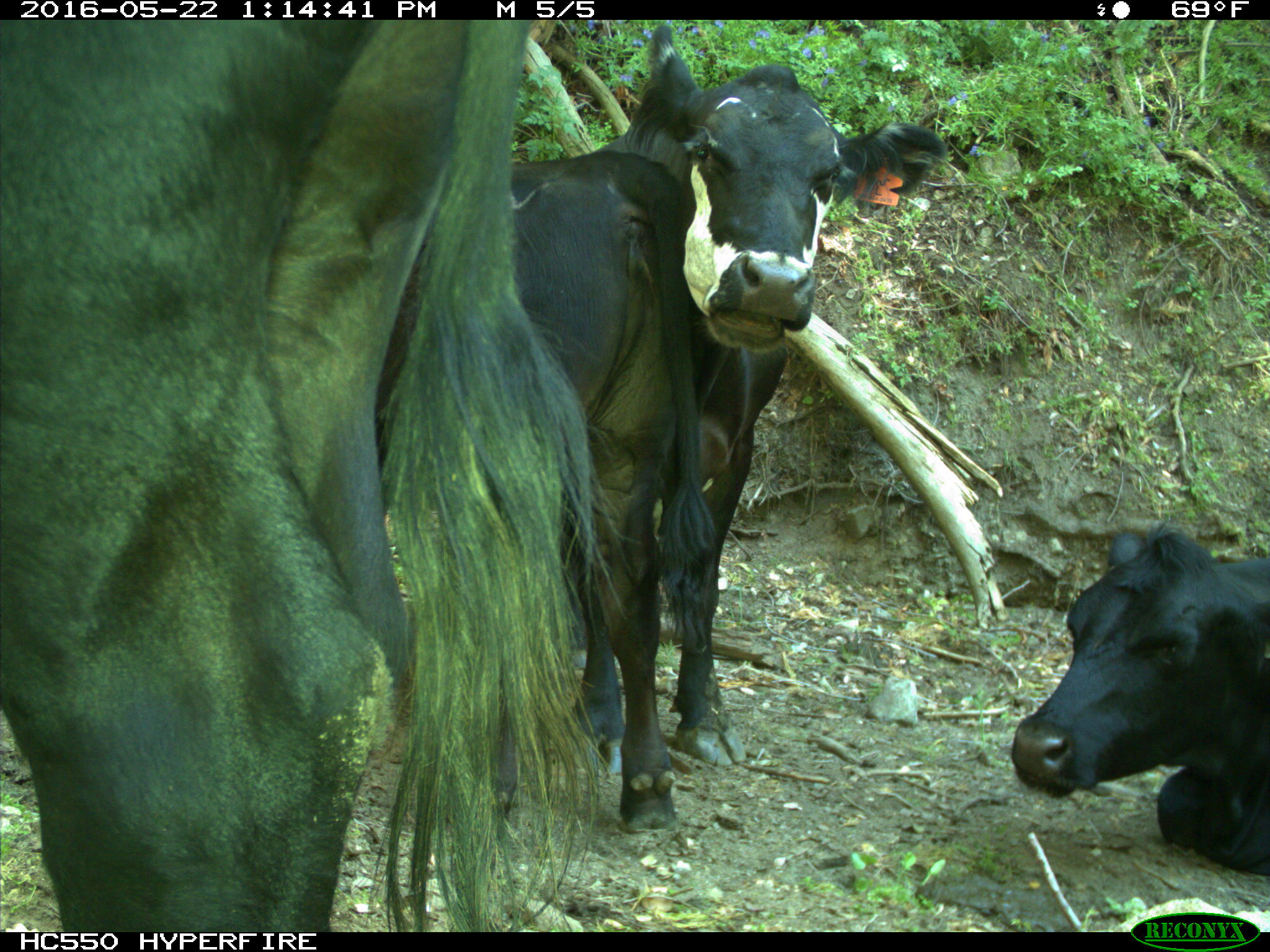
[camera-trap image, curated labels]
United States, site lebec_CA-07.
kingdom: Animalia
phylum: Chordata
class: Mammalia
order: Artiodactyla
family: Bovidae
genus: Bos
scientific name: Bos taurus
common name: domestic cow